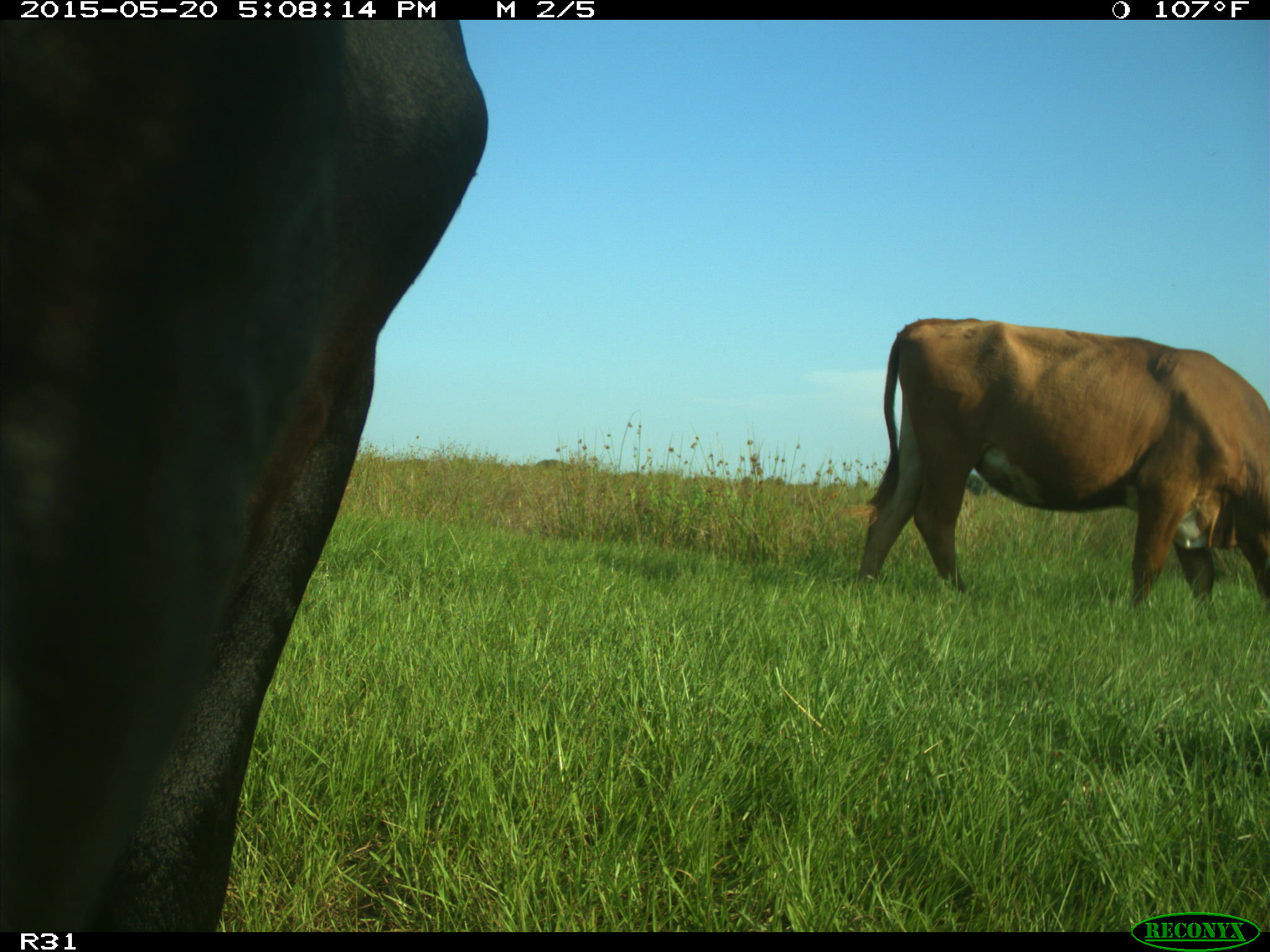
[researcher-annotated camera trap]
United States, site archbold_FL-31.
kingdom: Animalia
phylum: Chordata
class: Mammalia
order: Artiodactyla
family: Bovidae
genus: Bos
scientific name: Bos taurus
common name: domestic cow